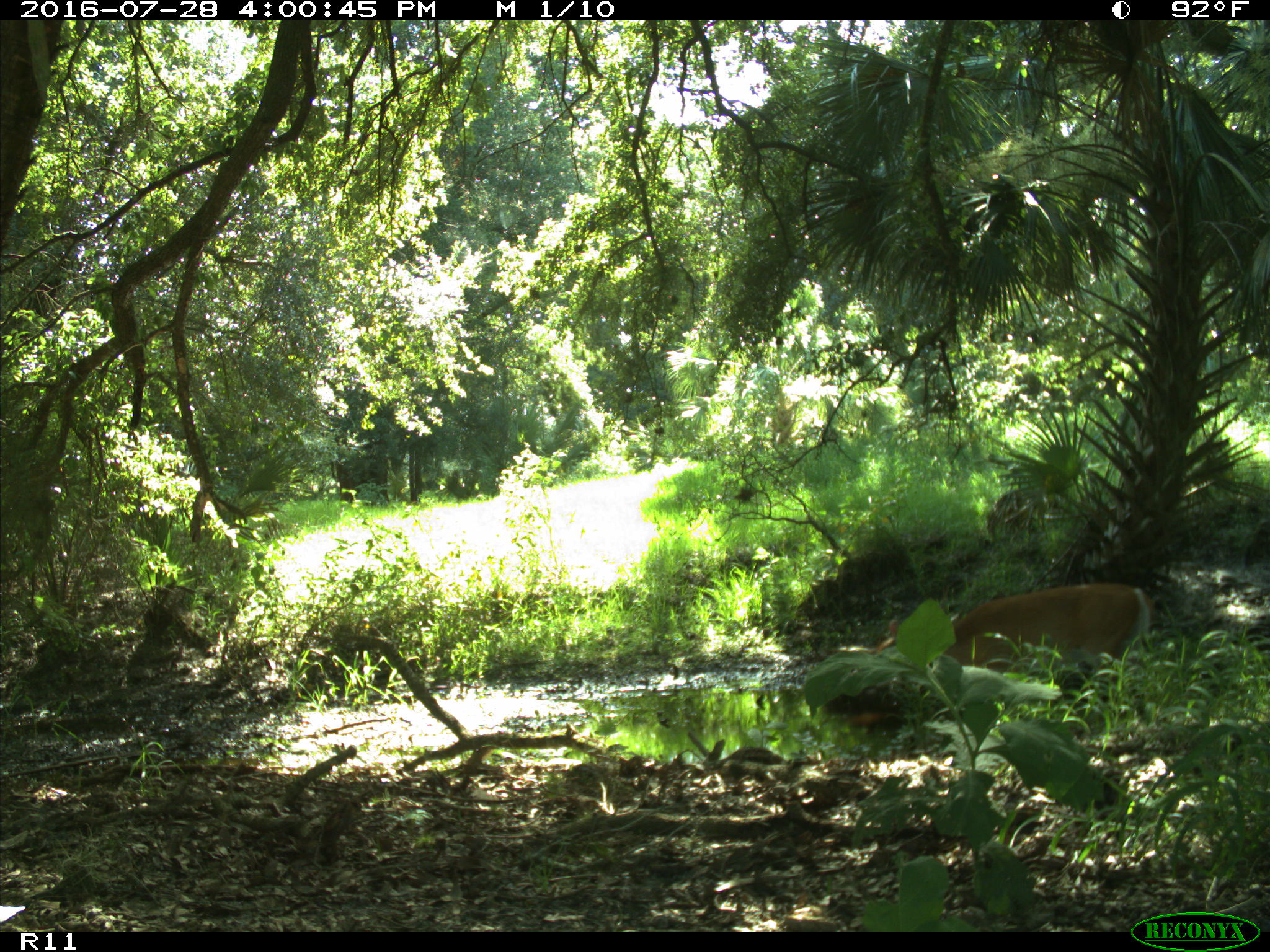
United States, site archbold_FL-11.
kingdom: Animalia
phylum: Chordata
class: Mammalia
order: Artiodactyla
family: Cervidae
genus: Odocoileus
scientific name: Odocoileus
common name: deer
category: unidentified deer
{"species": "unidentified deer (deer) (Odocoileus)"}